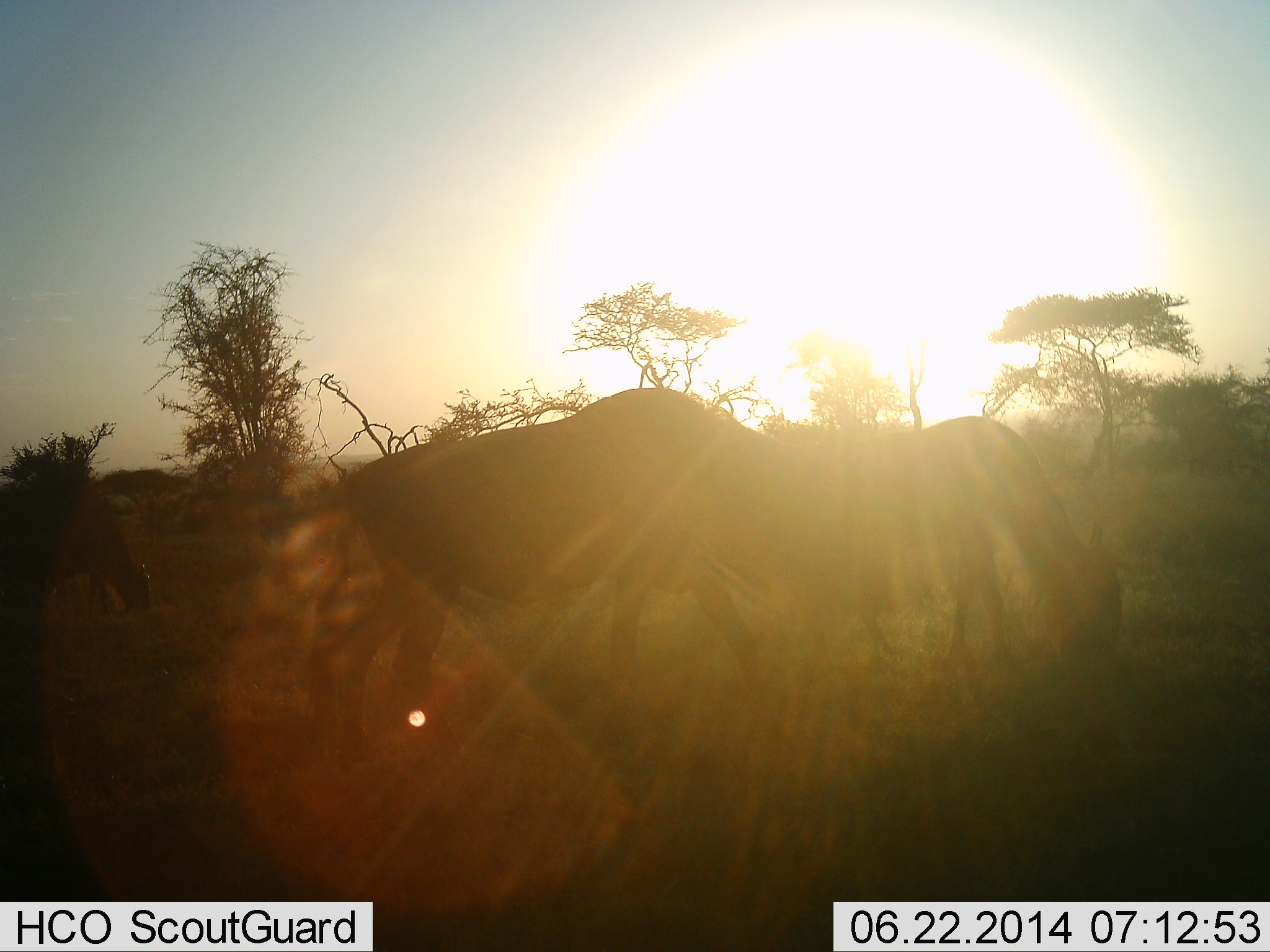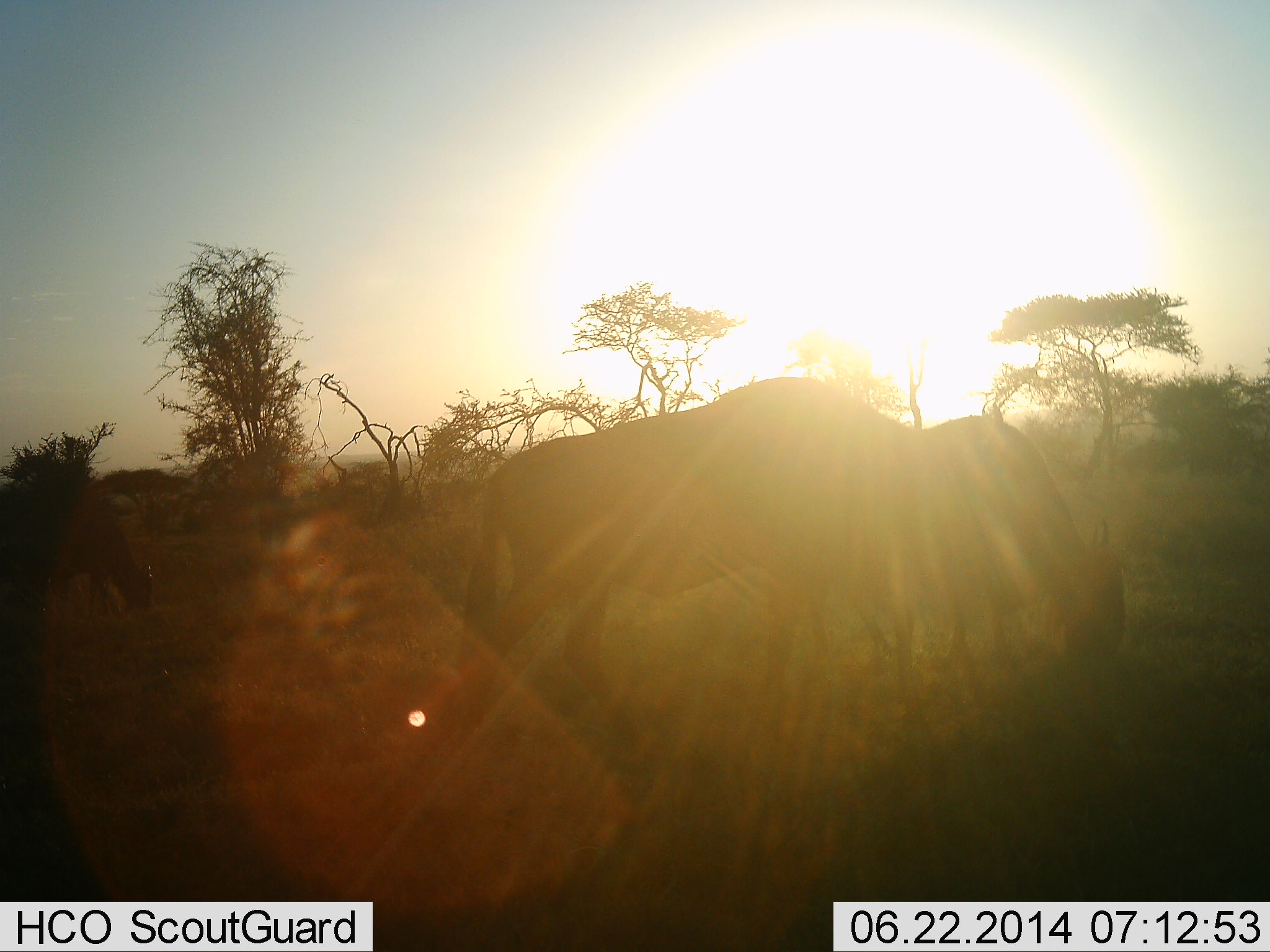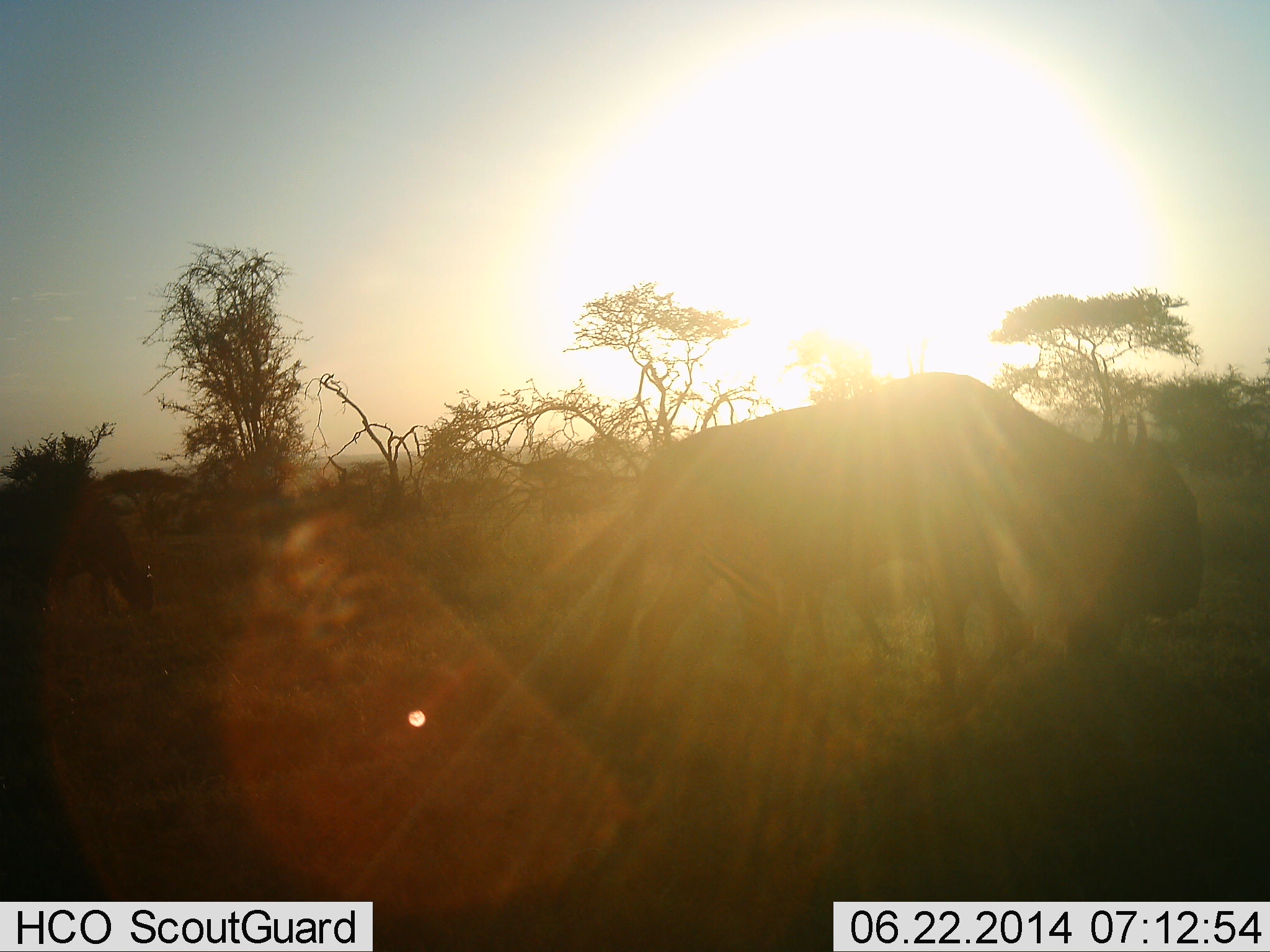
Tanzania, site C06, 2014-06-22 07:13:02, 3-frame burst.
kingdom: Animalia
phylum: Chordata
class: Mammalia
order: Artiodactyla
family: Bovidae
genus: Connochaetes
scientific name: Connochaetes taurinus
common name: blue wildebeest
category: wildebeest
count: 3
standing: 9%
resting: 0%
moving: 55%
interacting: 9%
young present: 0%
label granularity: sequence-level